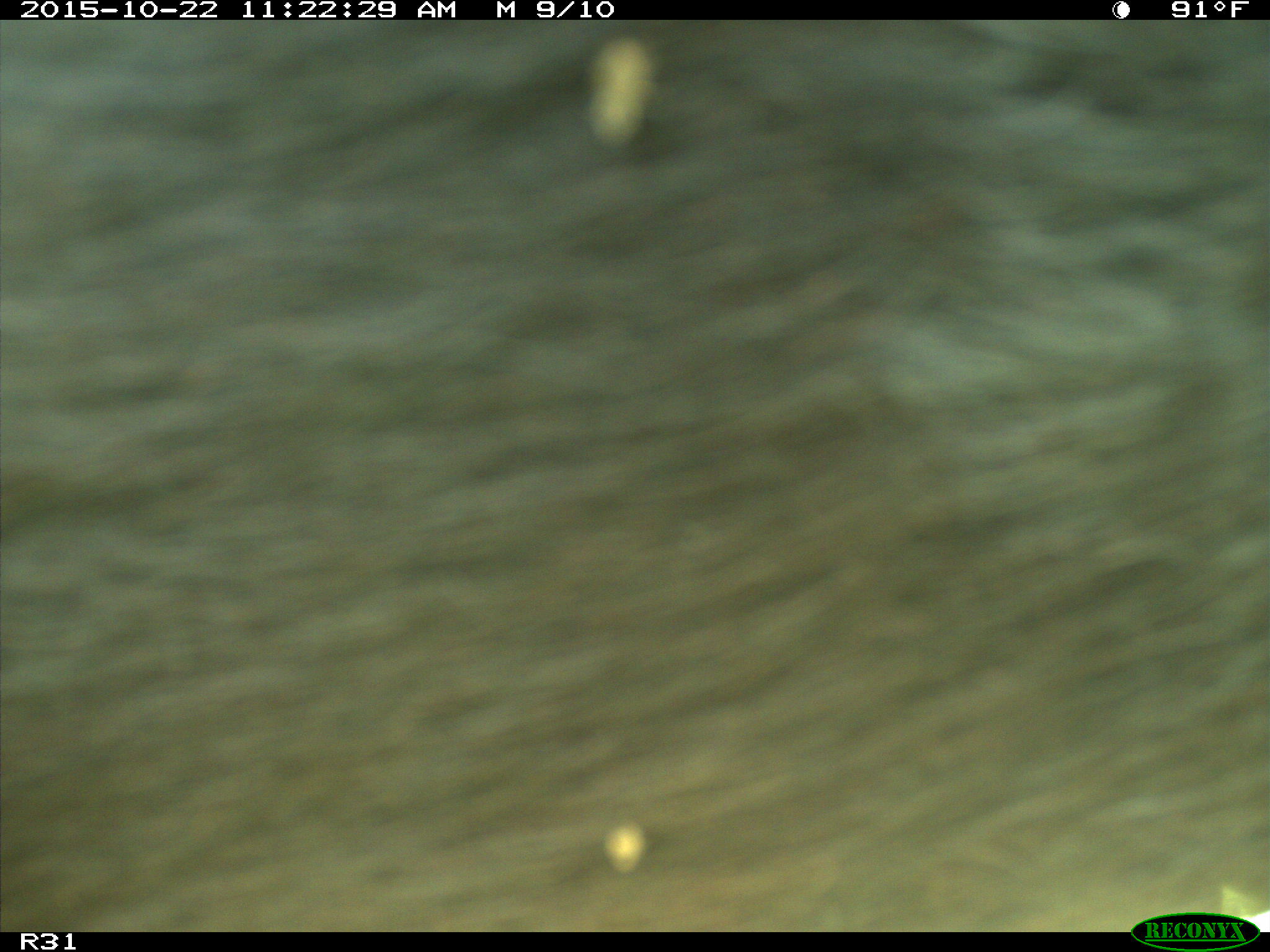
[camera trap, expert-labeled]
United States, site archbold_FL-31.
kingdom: Animalia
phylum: Chordata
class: Mammalia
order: Artiodactyla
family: Bovidae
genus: Bos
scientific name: Bos taurus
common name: domestic cow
Bos taurus (domestic cow).